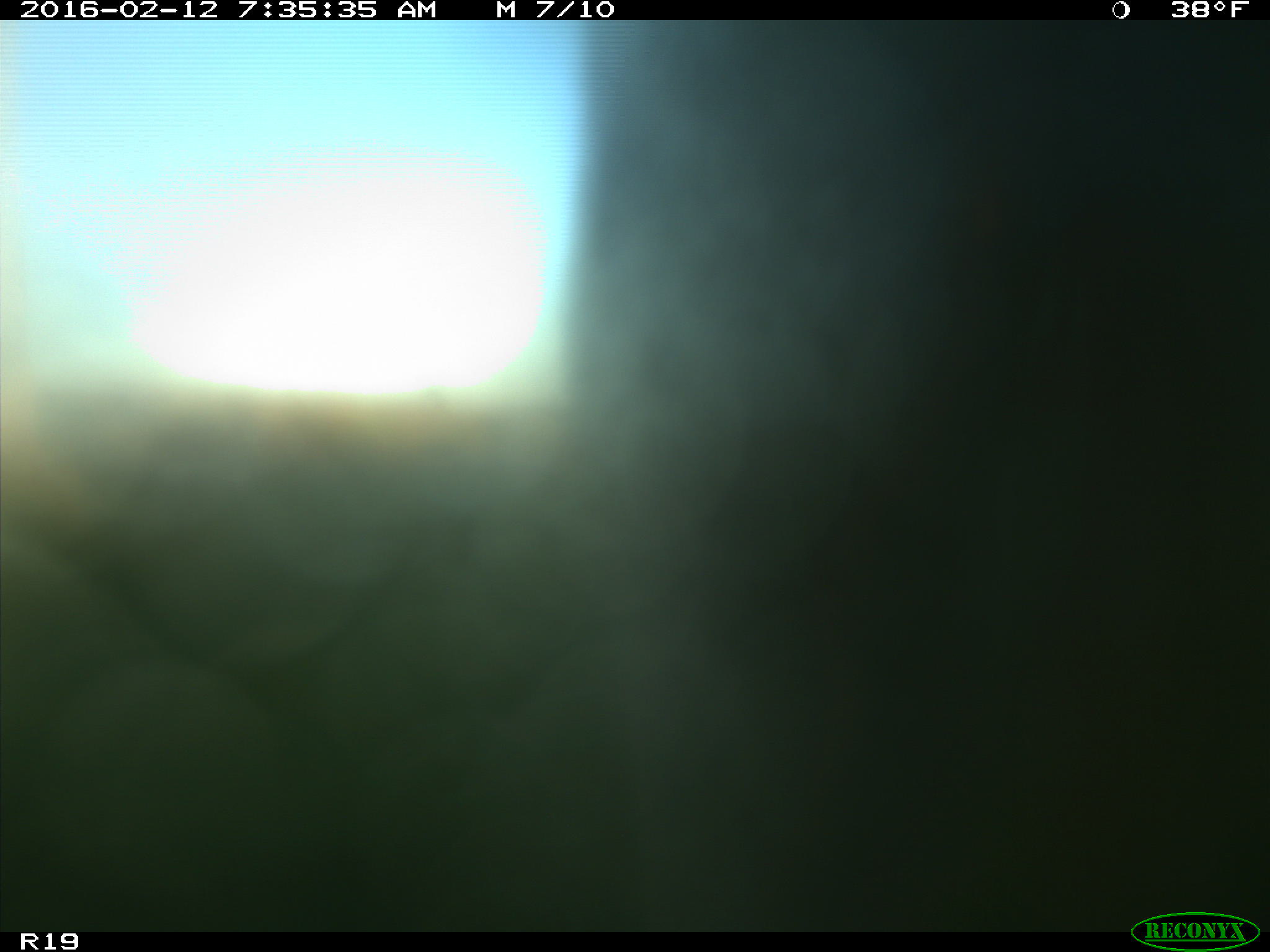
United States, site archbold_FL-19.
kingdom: Animalia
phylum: Chordata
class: Mammalia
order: Artiodactyla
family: Bovidae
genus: Bos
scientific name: Bos taurus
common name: domestic cow